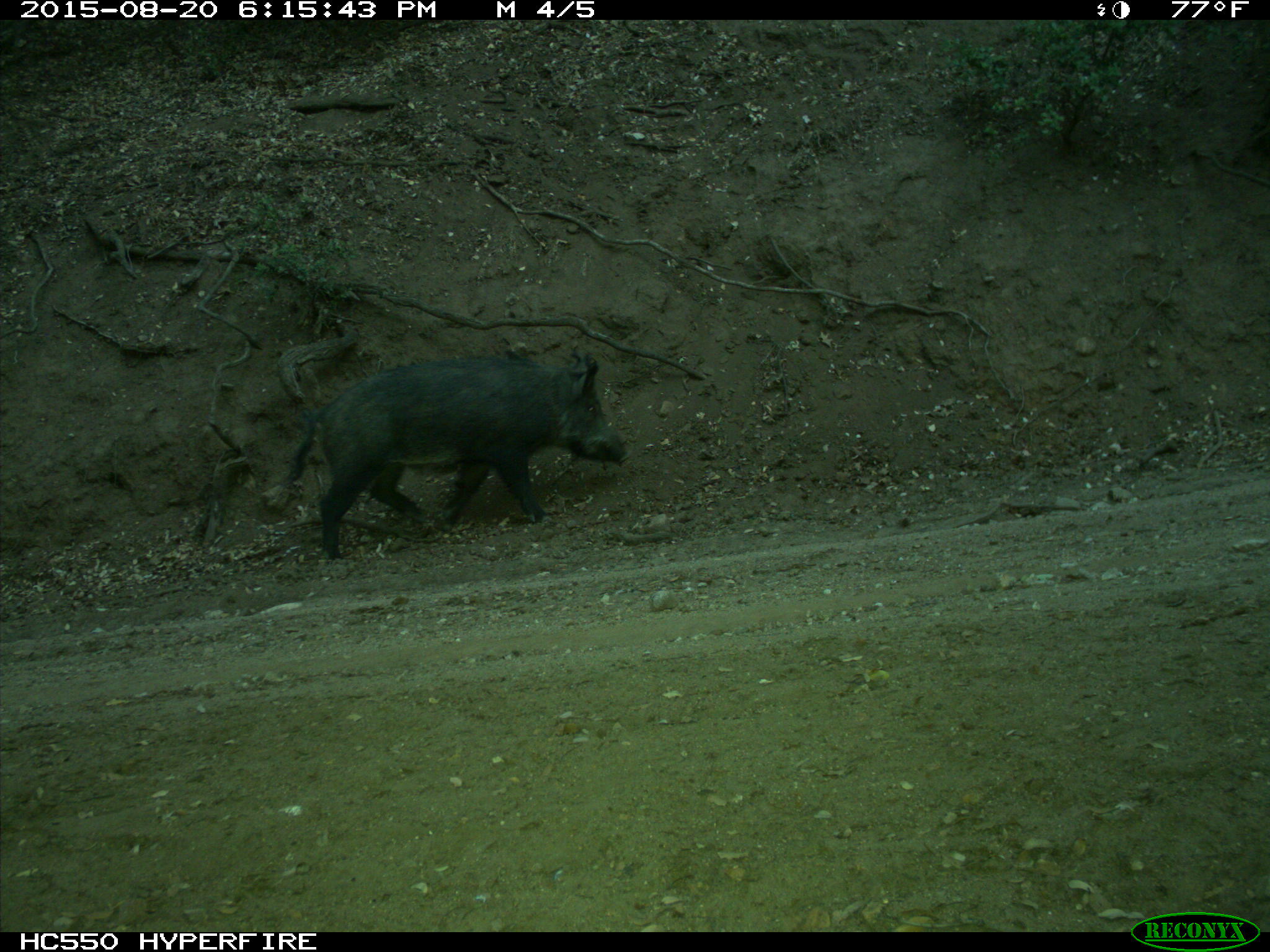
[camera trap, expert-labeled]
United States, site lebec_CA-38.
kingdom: Animalia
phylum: Chordata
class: Mammalia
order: Artiodactyla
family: Suidae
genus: Sus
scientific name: Sus scrofa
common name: wild boar